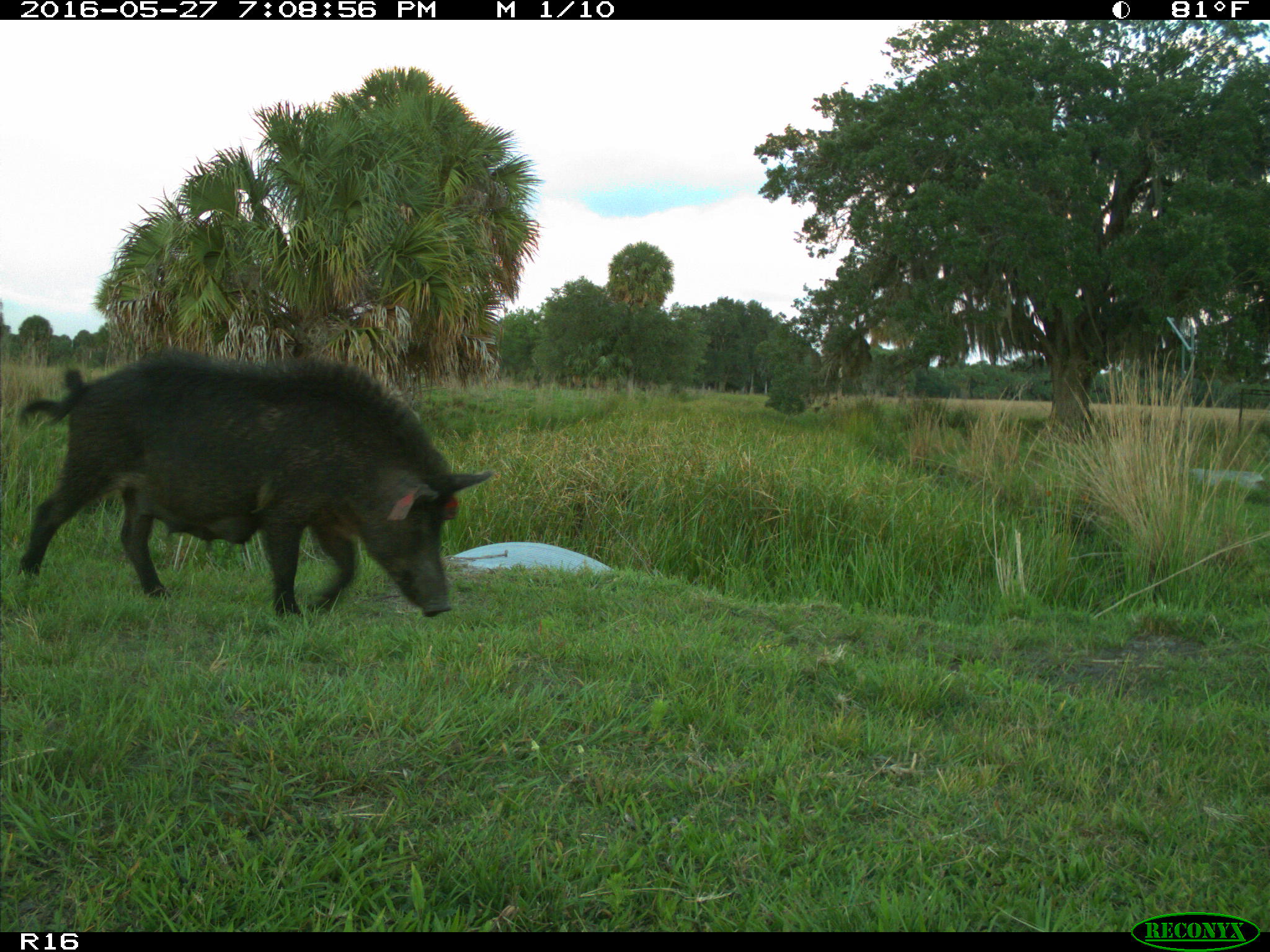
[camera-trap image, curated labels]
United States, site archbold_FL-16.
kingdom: Animalia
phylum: Chordata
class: Mammalia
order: Artiodactyla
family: Suidae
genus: Sus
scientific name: Sus scrofa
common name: wild boar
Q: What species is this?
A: Sus scrofa (wild boar).